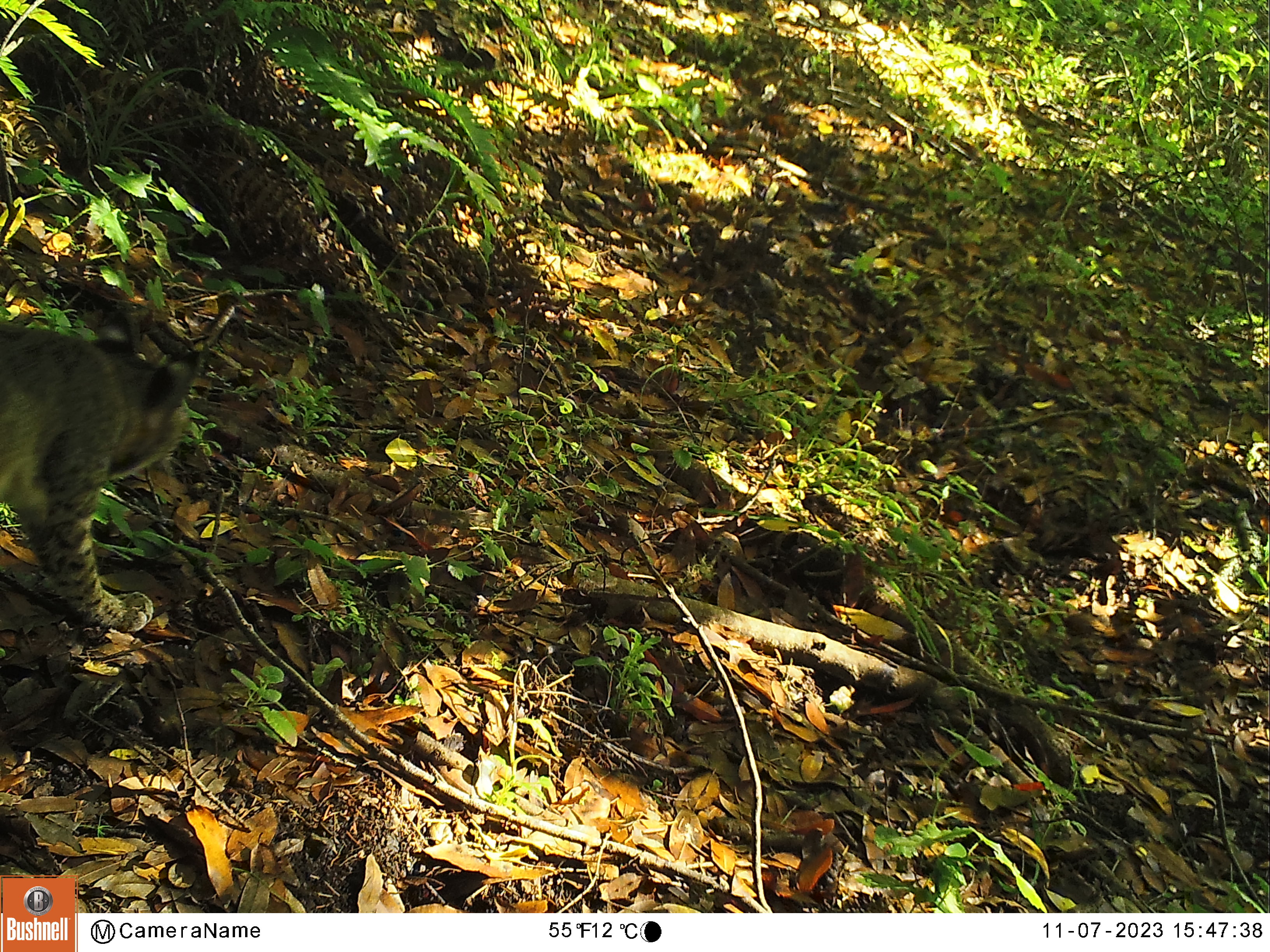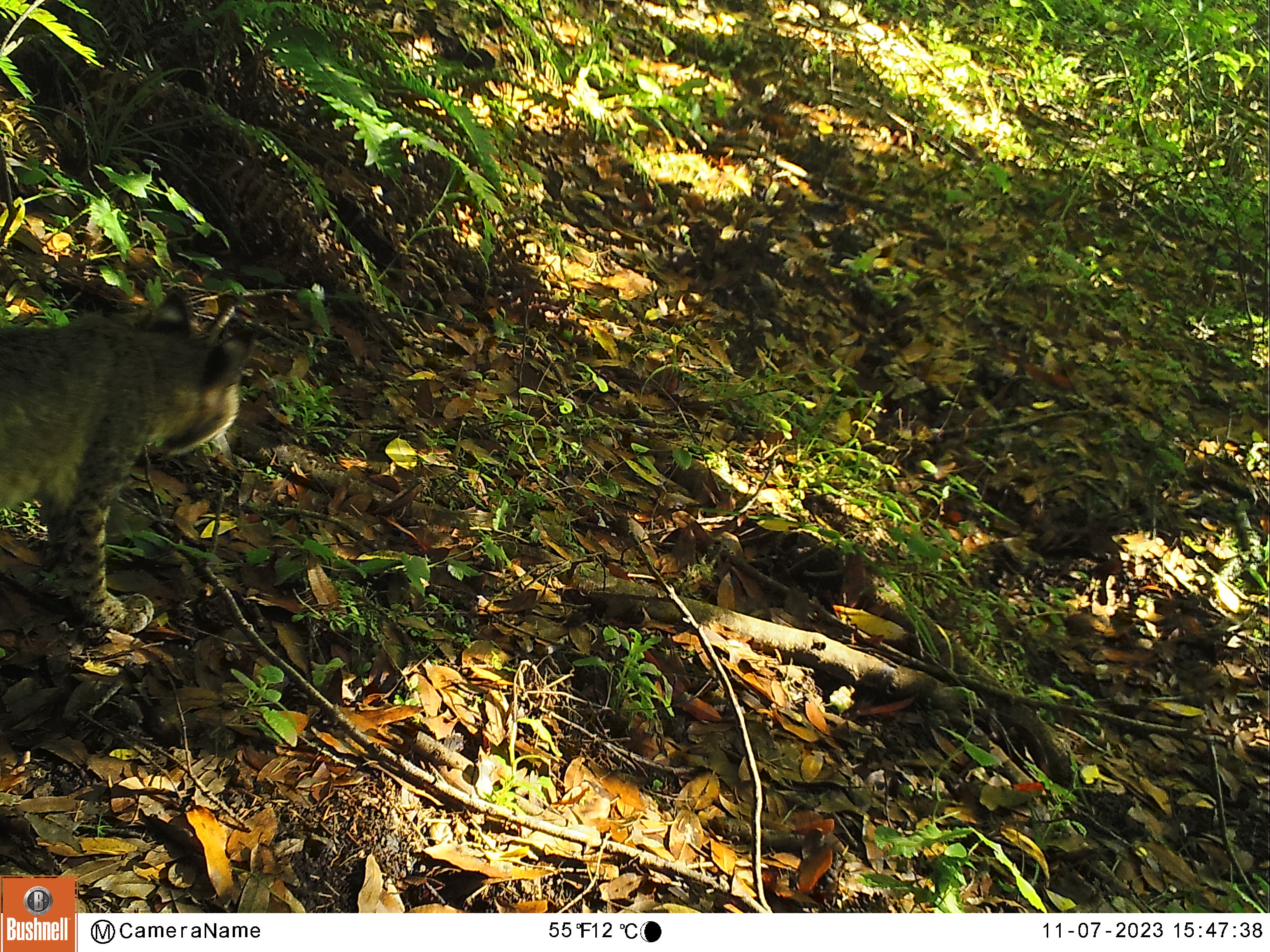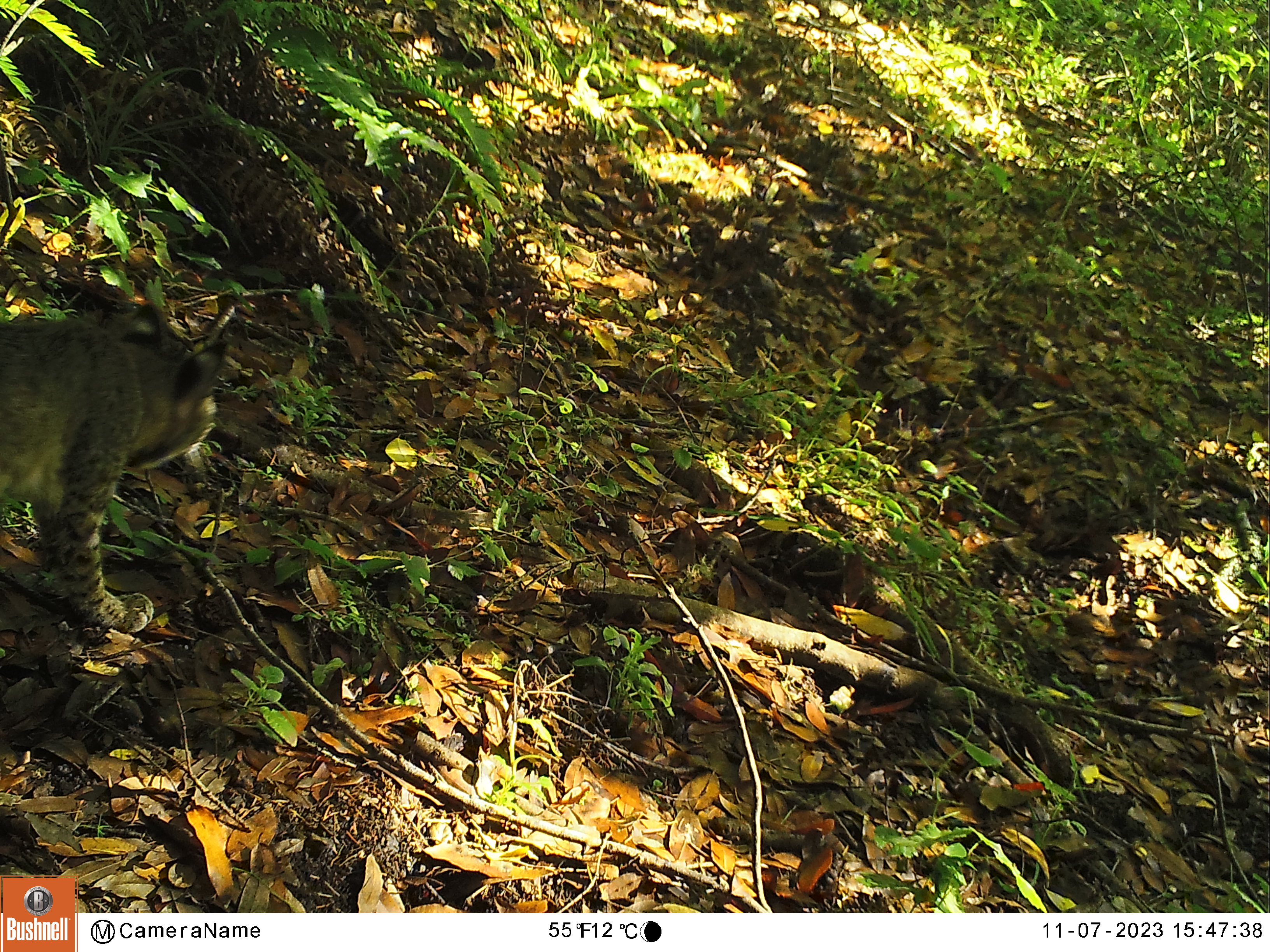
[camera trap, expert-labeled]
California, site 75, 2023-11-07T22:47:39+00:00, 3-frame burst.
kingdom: Animalia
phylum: Chordata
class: Mammalia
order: Carnivora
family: Felidae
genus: Lynx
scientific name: Lynx rufus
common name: bobcat